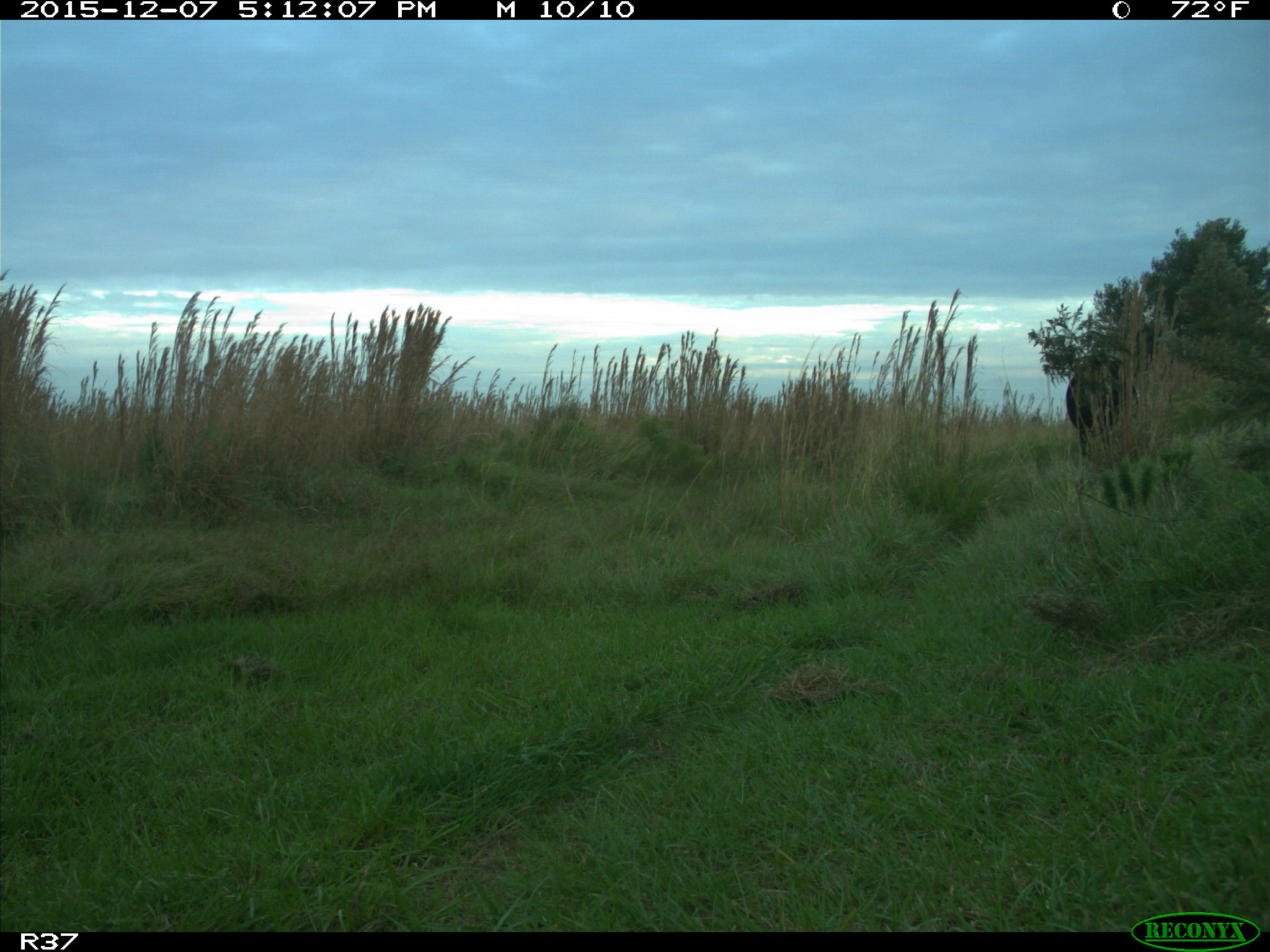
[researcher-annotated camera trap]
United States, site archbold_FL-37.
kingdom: Animalia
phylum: Chordata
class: Mammalia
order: Artiodactyla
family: Bovidae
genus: Bos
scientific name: Bos taurus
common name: domestic cow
Bos taurus (domestic cow).